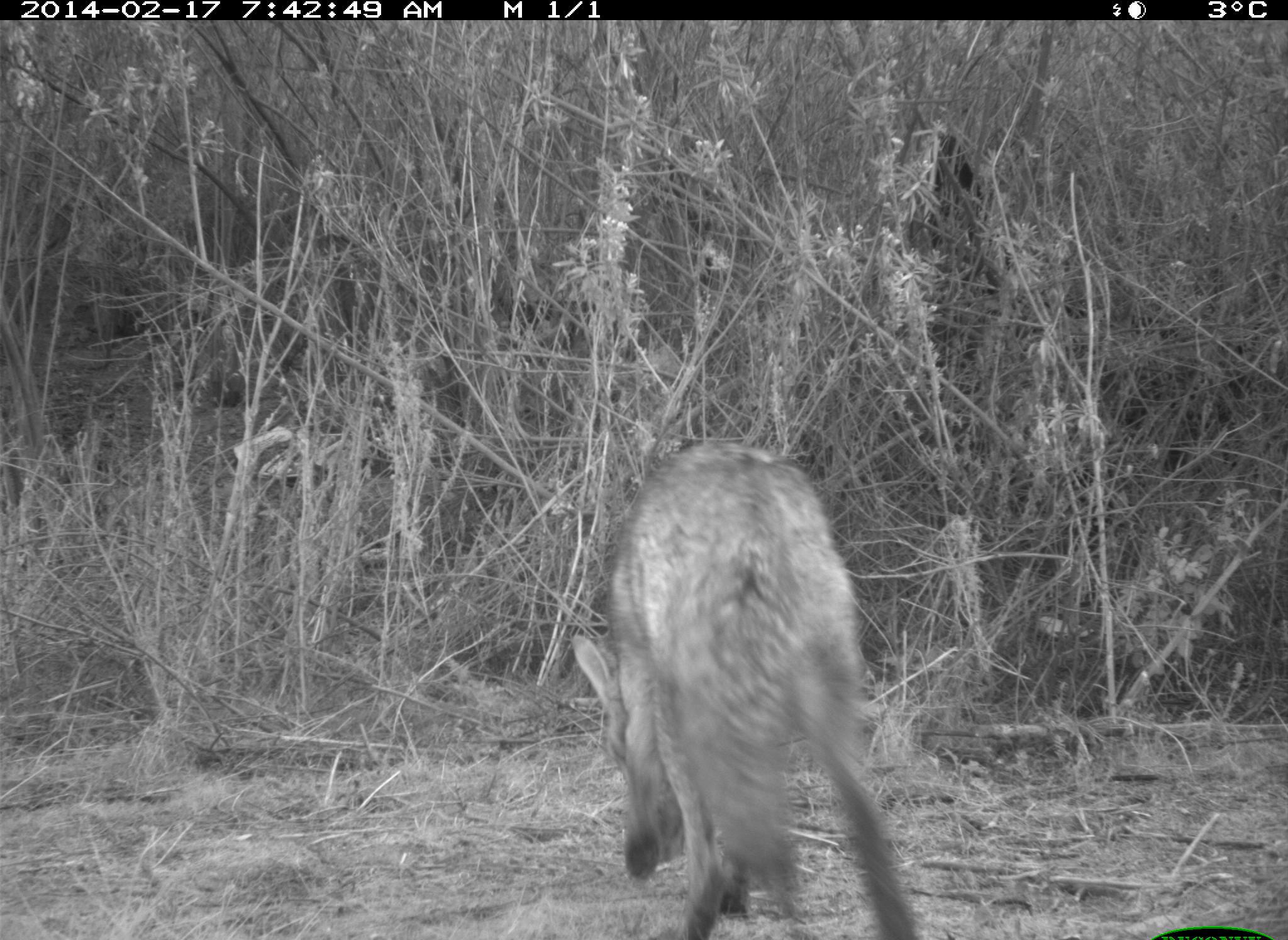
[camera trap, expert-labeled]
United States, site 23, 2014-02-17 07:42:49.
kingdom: Animalia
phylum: Chordata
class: Mammalia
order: Carnivora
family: Canidae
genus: Canis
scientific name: Canis latrans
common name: coyote